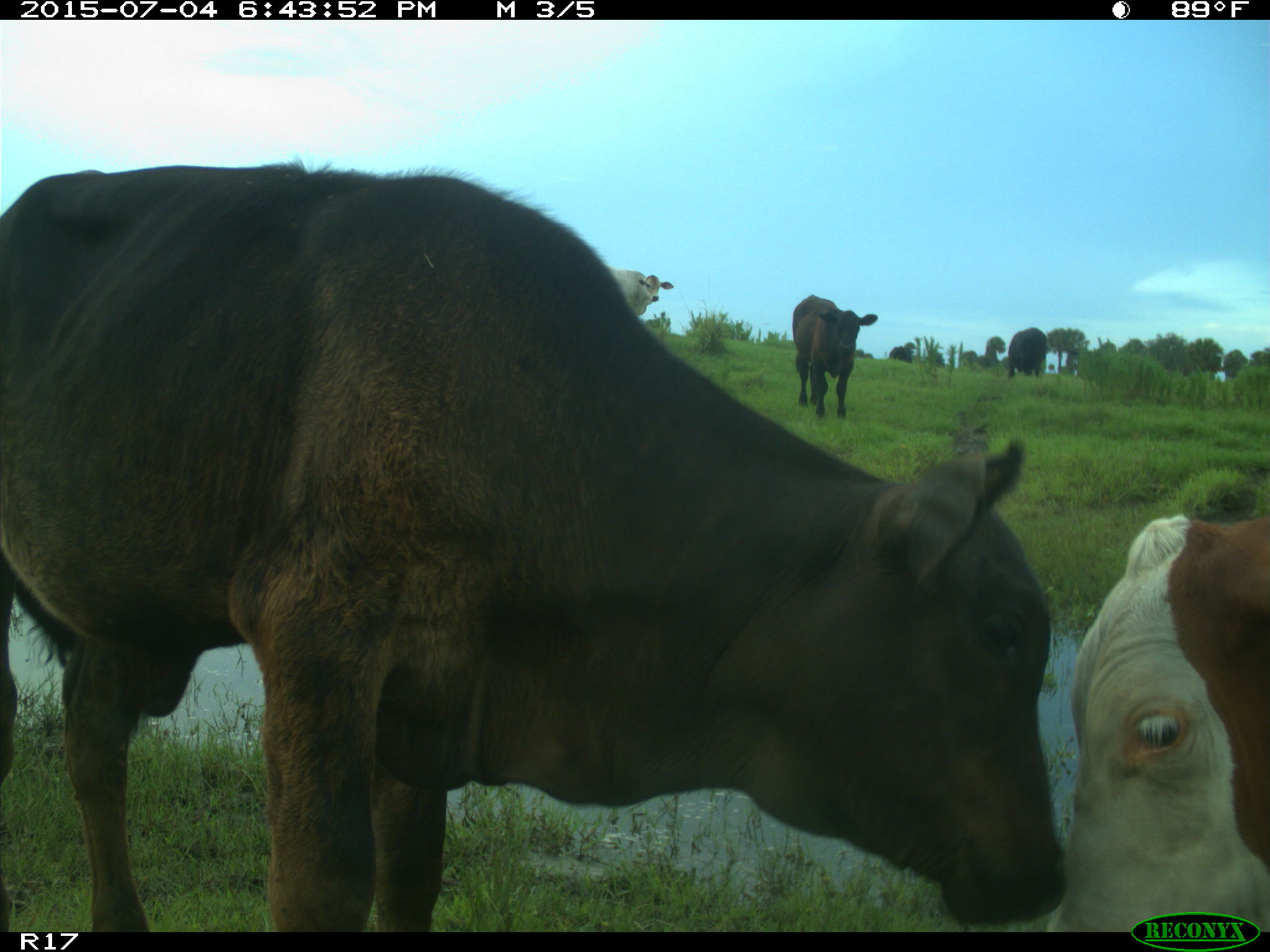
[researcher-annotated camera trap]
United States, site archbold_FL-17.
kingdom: Animalia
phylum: Chordata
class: Mammalia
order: Artiodactyla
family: Bovidae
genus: Bos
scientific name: Bos taurus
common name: domestic cow